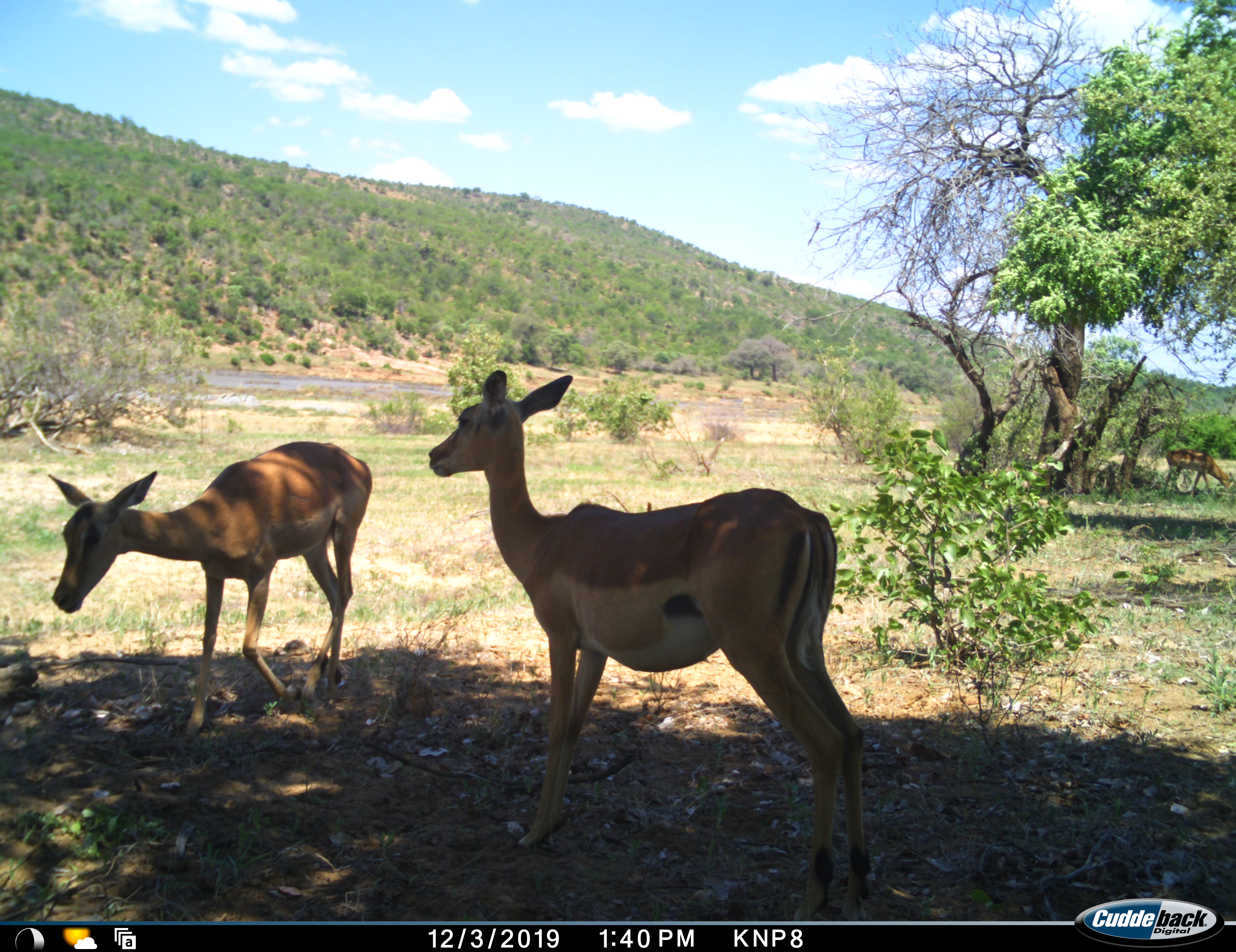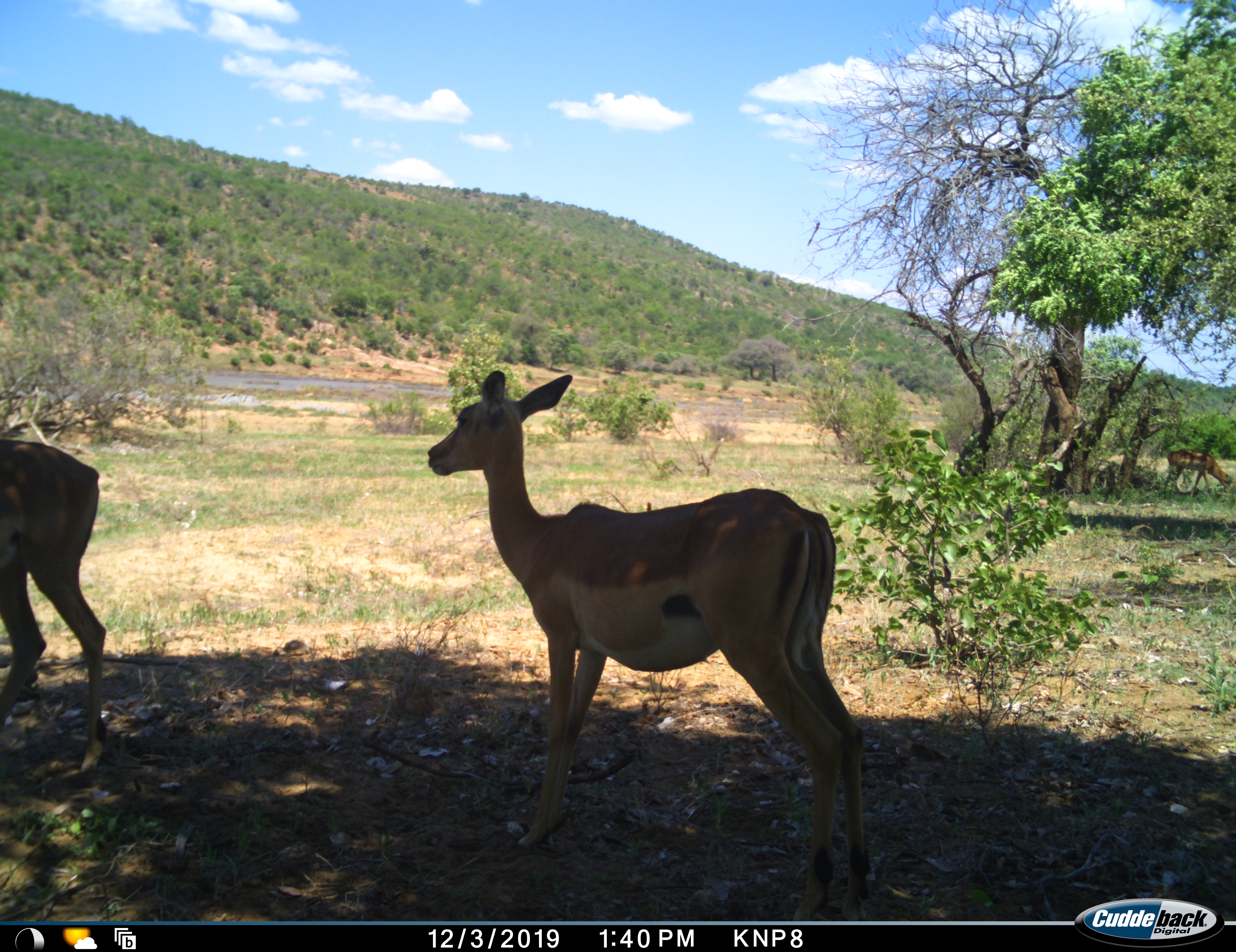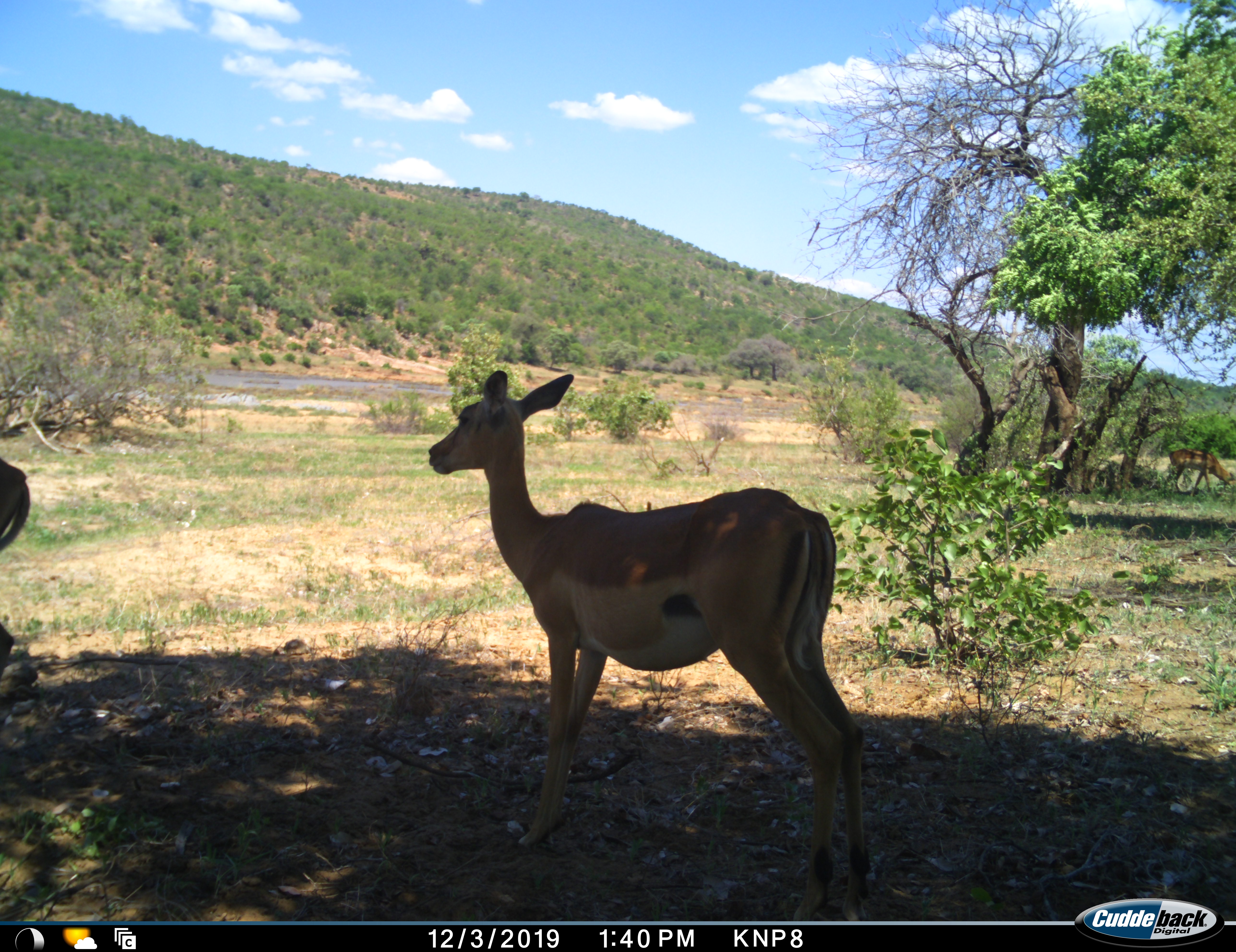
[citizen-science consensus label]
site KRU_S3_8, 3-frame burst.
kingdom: Animalia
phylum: Chordata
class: Mammalia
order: Artiodactyla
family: Bovidae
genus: Aepyceros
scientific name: Aepyceros melampus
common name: impala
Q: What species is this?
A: Impala (Aepyceros melampus).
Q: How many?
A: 2.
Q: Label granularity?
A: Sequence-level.